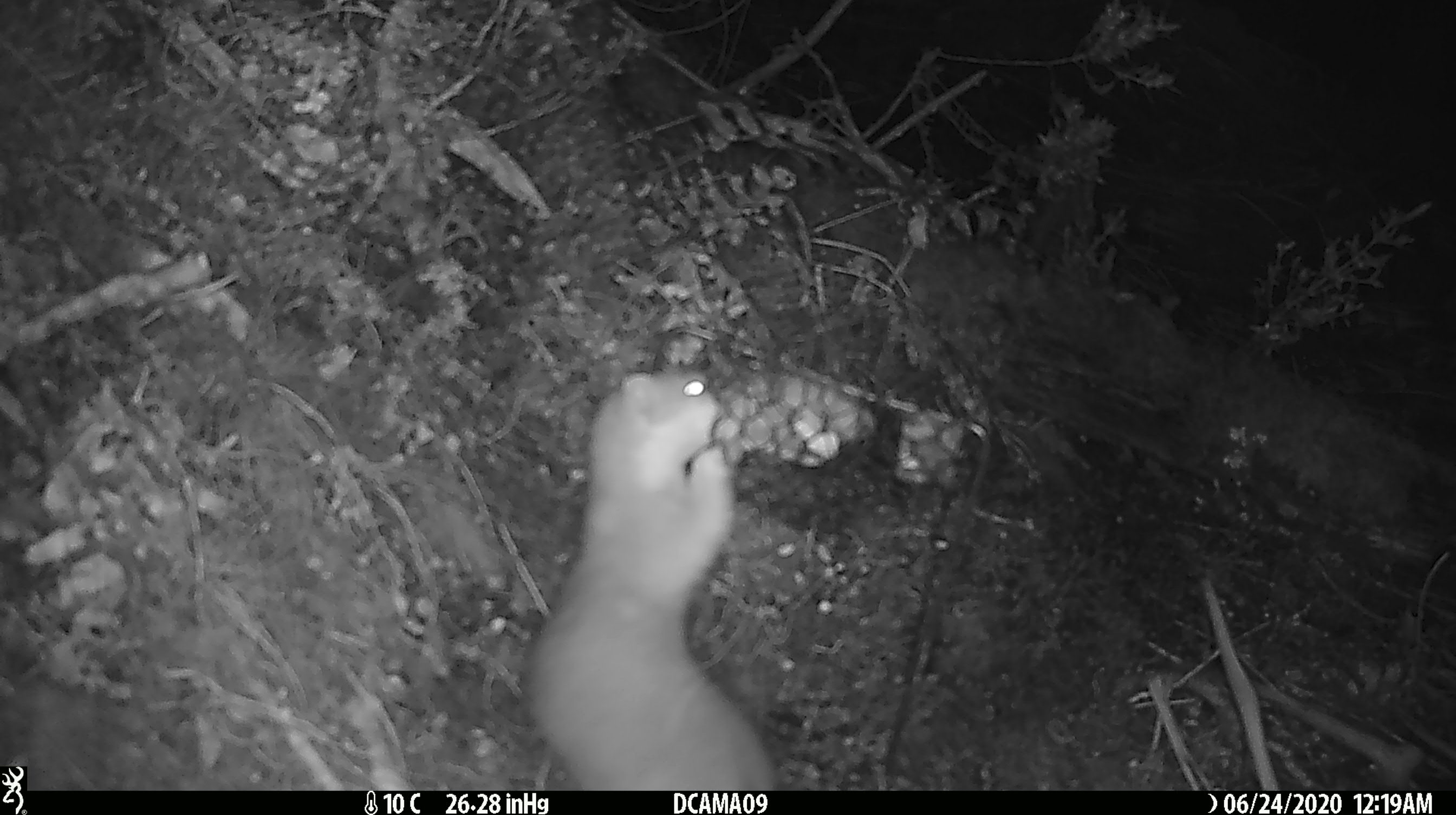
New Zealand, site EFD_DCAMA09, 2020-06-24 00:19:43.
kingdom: Animalia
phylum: Chordata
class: Mammalia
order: Carnivora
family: Mustelidae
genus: Mustela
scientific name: Mustela erminea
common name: stoat